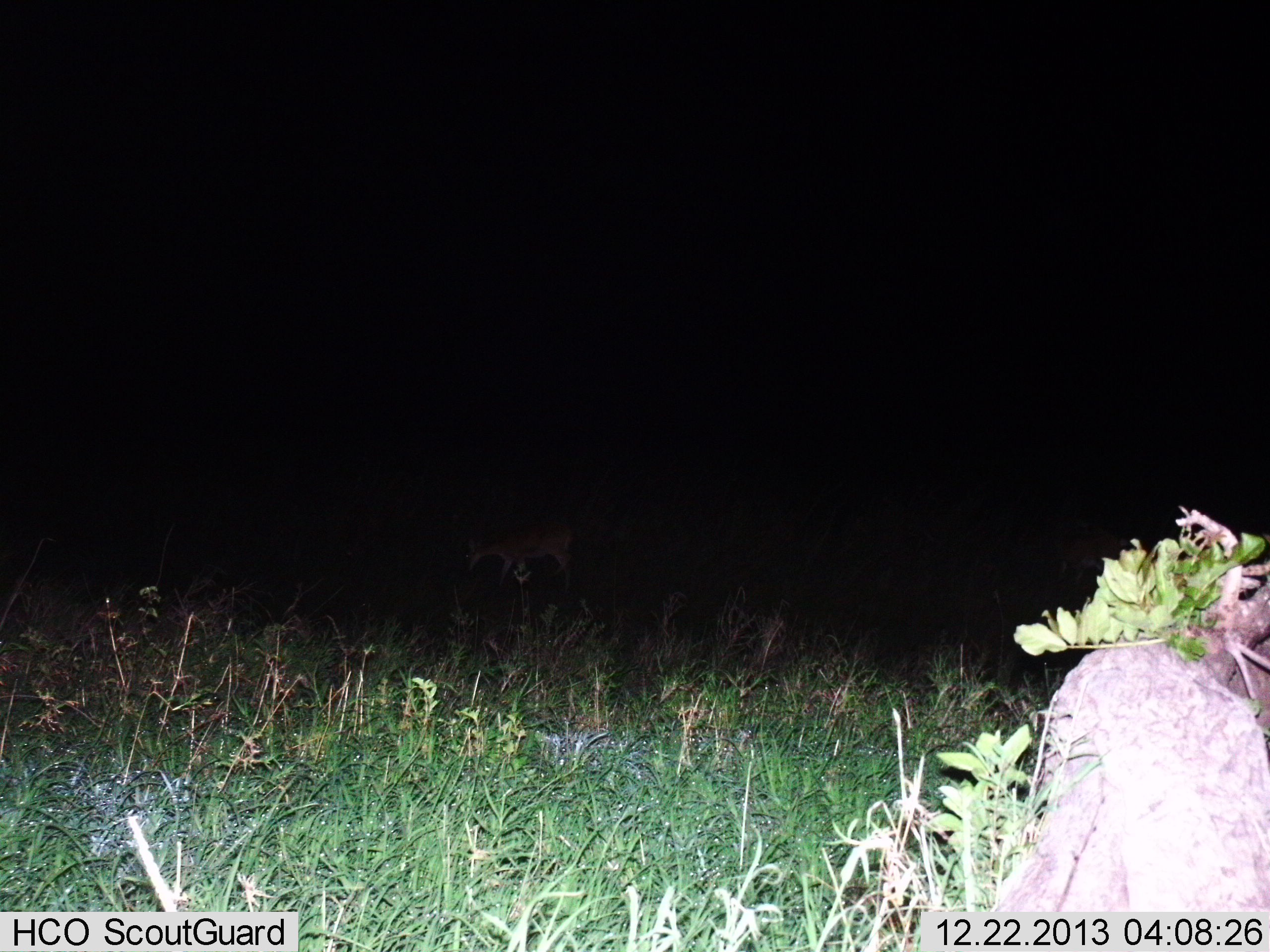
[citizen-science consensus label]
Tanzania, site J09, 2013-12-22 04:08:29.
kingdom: Animalia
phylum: Chordata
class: Mammalia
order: Artiodactyla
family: Bovidae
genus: Redunca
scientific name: Redunca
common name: reedbuck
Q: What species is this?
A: Reedbuck (Redunca).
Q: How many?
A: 1.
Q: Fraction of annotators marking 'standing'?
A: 50%.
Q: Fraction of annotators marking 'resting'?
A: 0%.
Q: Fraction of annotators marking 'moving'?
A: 0%.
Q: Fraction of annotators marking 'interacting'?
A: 0%.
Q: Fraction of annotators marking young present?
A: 0%.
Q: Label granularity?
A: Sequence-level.